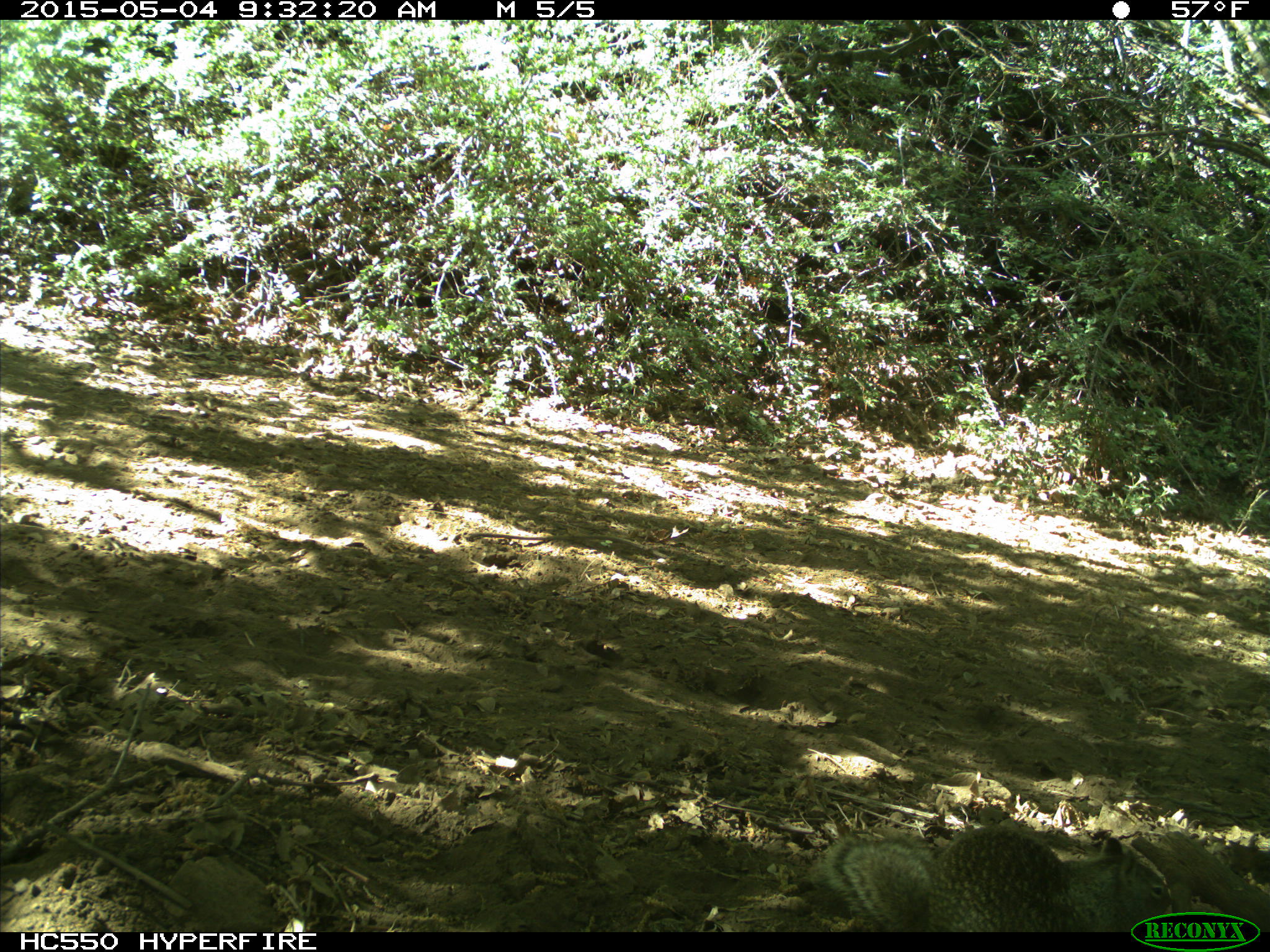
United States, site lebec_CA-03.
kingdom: Animalia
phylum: Chordata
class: Mammalia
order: Rodentia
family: Sciuridae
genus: Otospermophilus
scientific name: Otospermophilus beecheyi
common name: california ground squirrel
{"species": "Otospermophilus beecheyi (california ground squirrel)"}